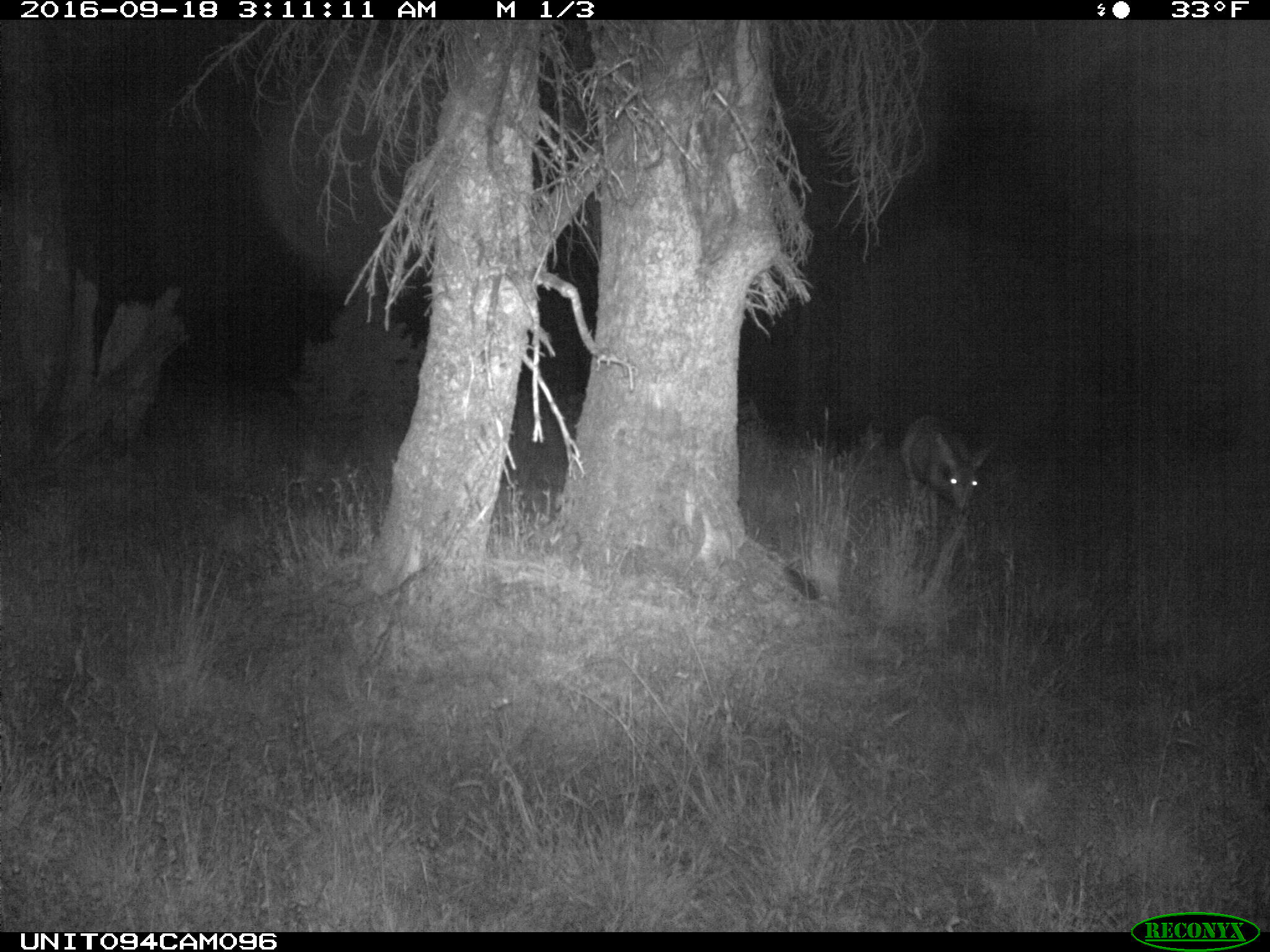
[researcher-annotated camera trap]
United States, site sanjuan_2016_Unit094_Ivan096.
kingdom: Animalia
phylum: Chordata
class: Mammalia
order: Artiodactyla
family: Cervidae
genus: Odocoileus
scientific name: Odocoileus hemionus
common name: mule deer